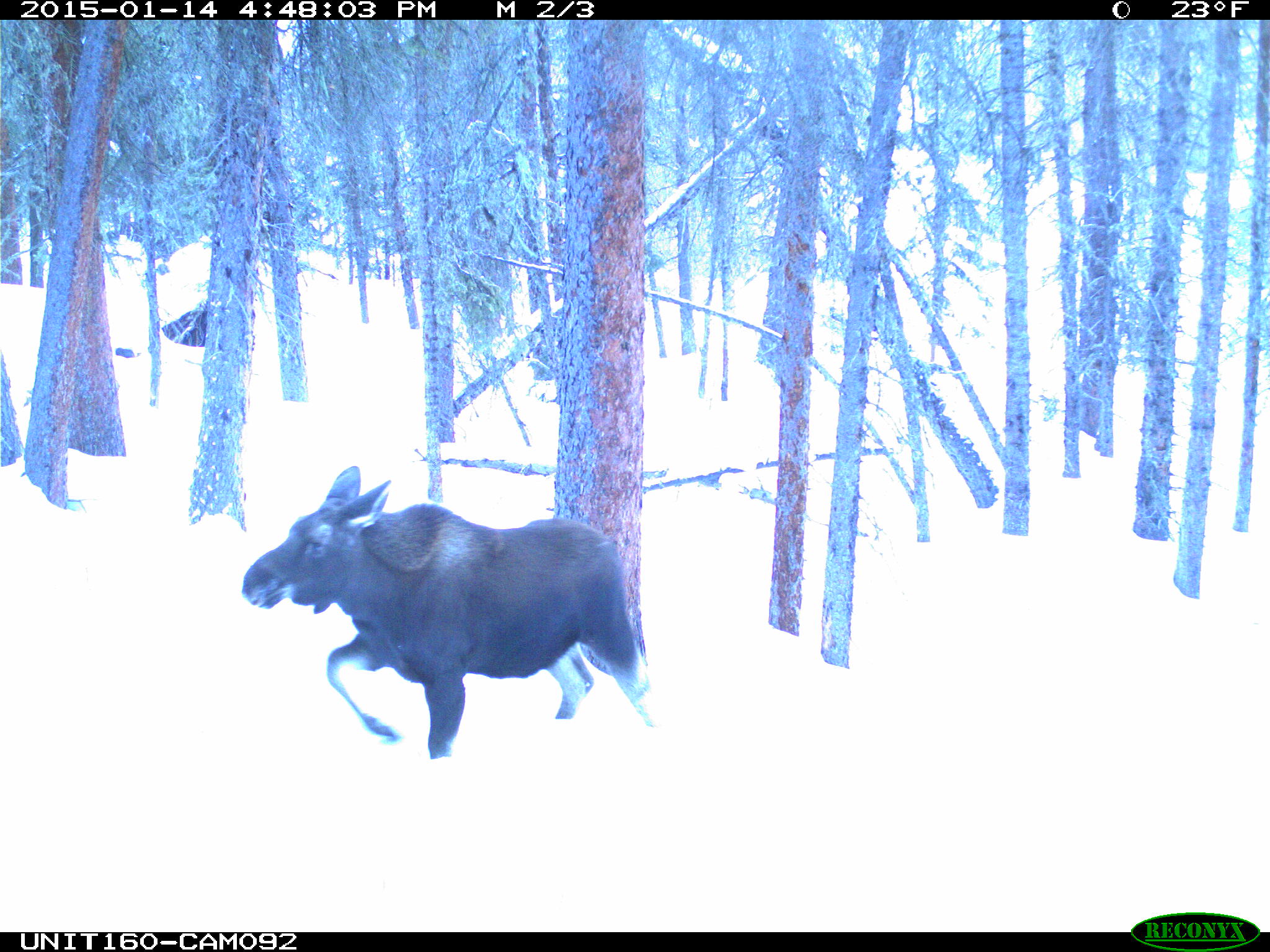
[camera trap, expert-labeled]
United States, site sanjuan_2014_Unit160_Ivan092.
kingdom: Animalia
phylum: Chordata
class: Mammalia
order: Artiodactyla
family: Cervidae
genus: Alces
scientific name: Alces alces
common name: moose